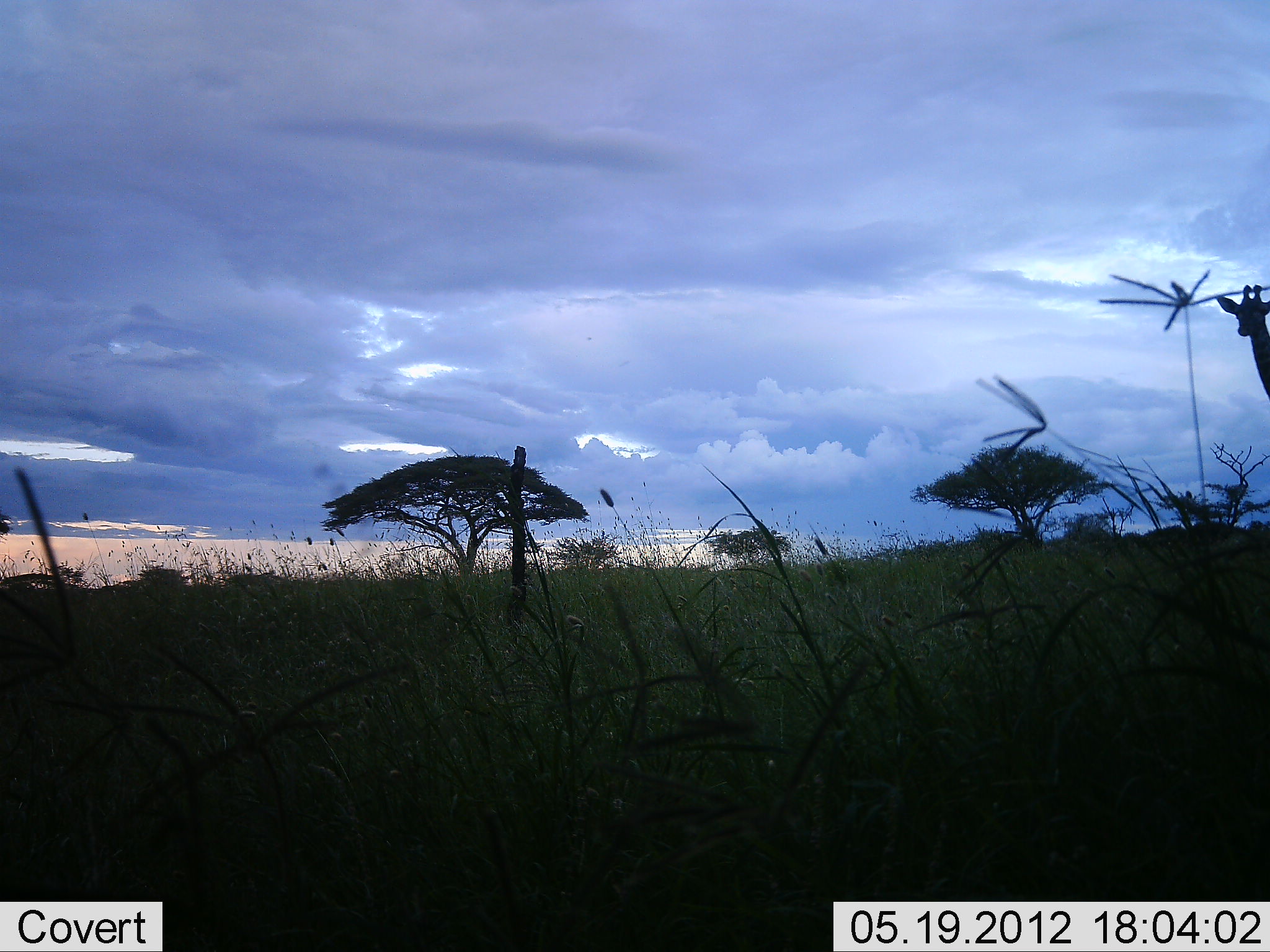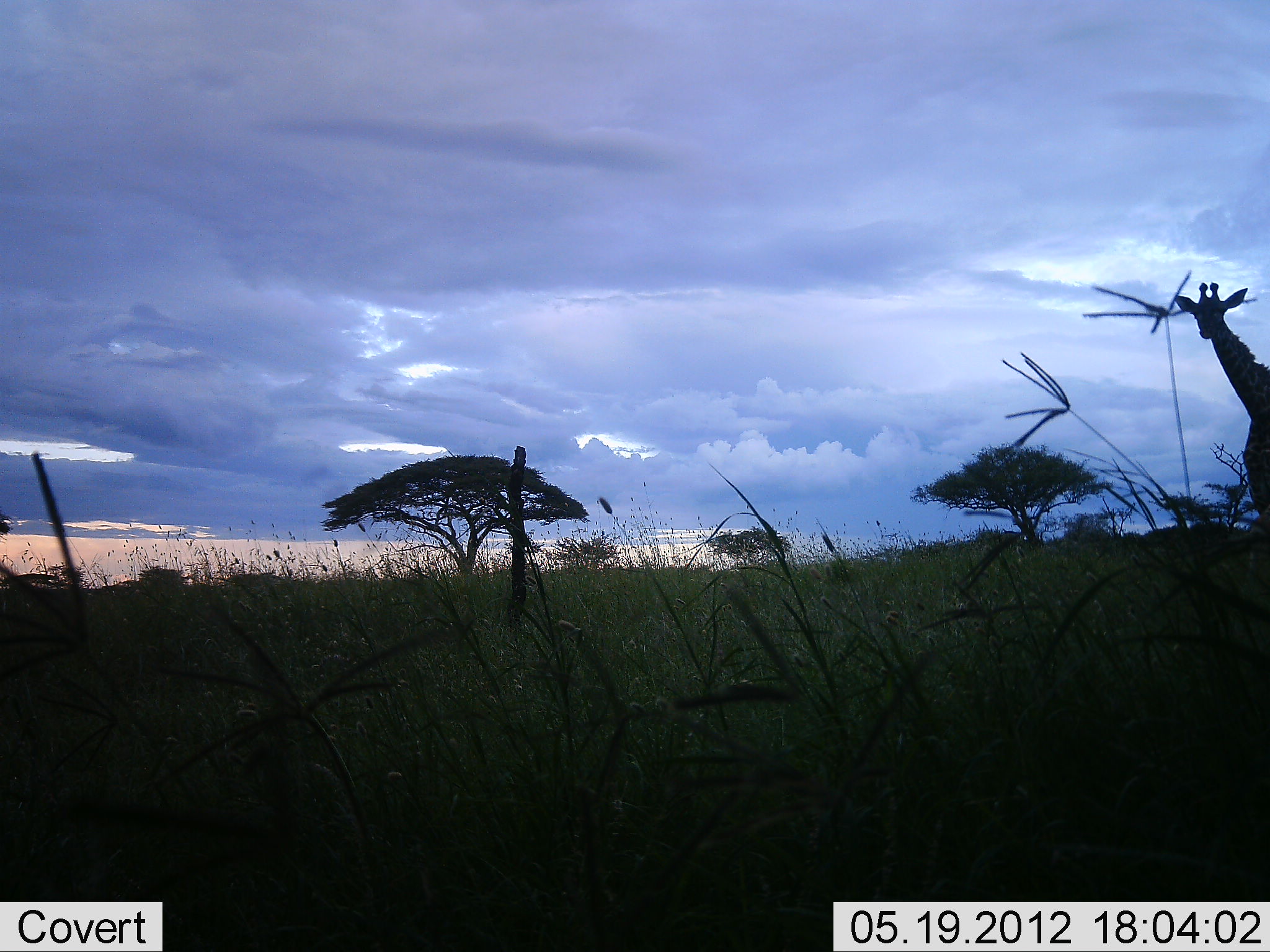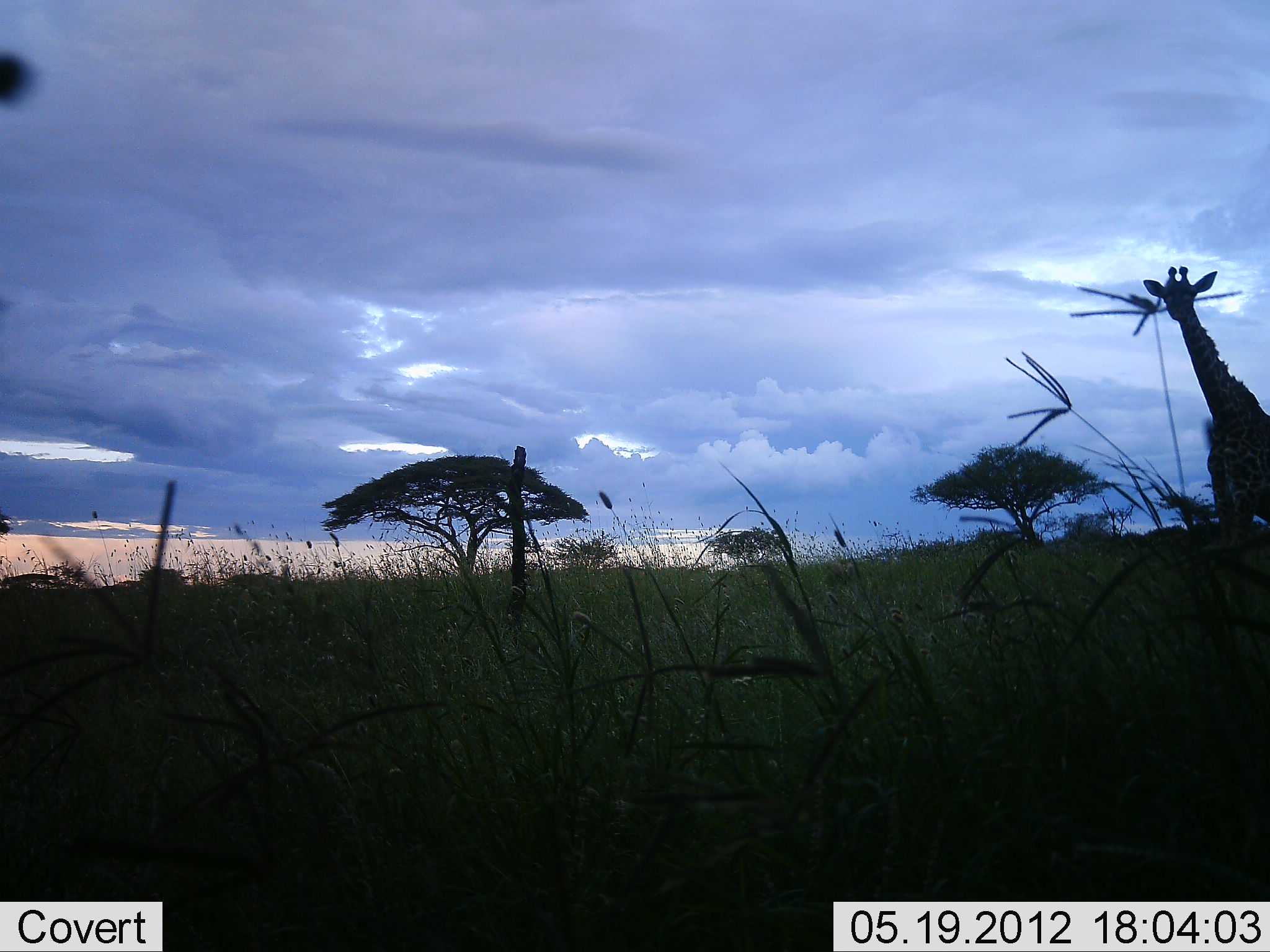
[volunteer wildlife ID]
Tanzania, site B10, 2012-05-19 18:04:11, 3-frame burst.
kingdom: Animalia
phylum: Chordata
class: Mammalia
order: Artiodactyla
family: Giraffidae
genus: Giraffa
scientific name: Giraffa camelopardalis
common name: giraffe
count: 1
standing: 22%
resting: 0%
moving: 81%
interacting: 0%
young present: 0%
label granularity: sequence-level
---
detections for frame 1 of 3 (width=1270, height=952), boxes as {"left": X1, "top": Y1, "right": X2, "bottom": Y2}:
animal: {"left": 1216, "top": 283, "right": 1270, "bottom": 404}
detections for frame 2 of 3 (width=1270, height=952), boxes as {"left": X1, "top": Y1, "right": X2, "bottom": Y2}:
animal: {"left": 1172, "top": 280, "right": 1270, "bottom": 573}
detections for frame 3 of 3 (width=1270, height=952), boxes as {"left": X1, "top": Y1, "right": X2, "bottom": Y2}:
animal: {"left": 1138, "top": 262, "right": 1270, "bottom": 641}